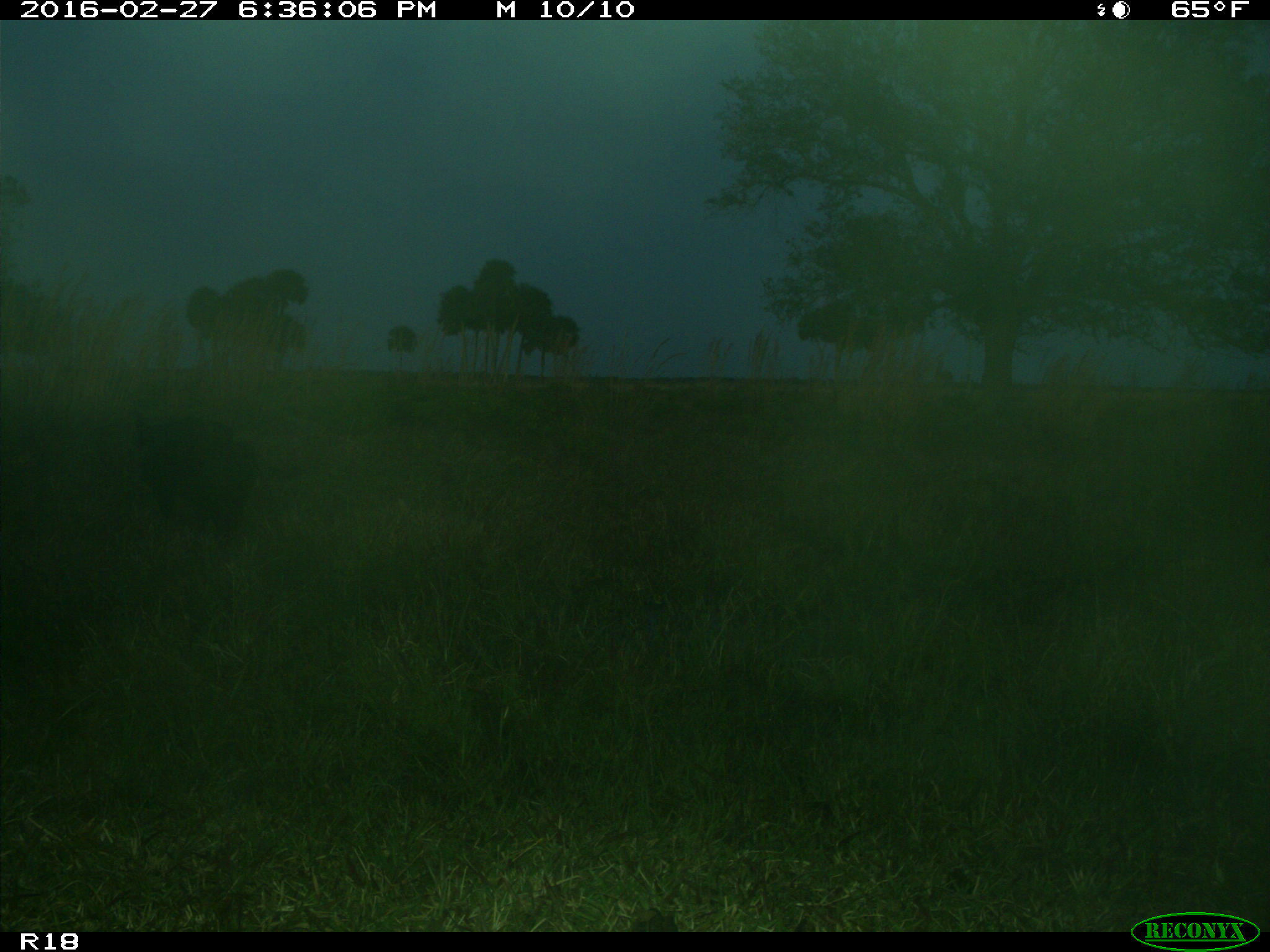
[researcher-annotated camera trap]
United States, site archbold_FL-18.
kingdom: Animalia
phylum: Chordata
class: Mammalia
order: Artiodactyla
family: Suidae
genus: Sus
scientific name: Sus scrofa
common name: wild boar